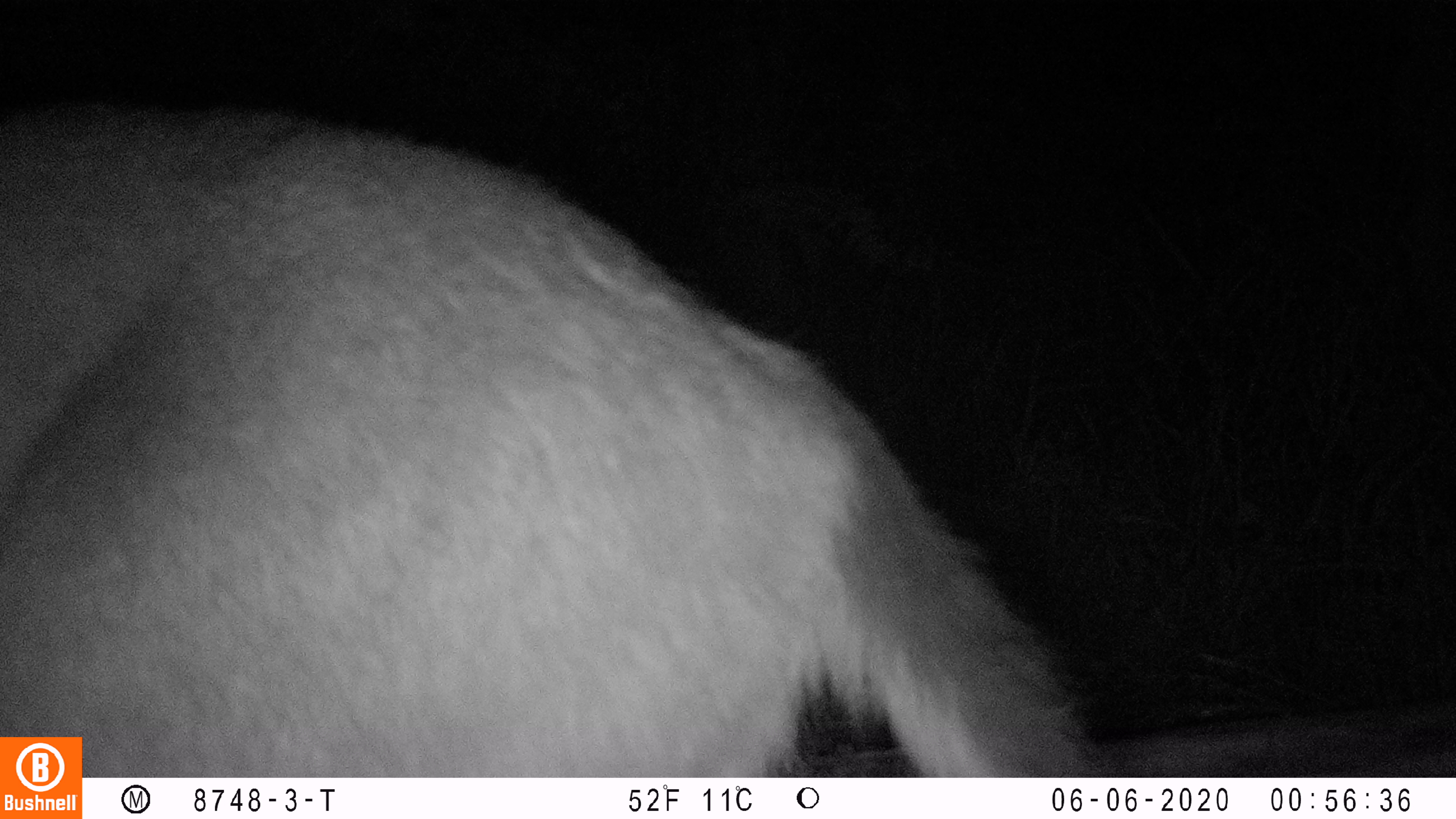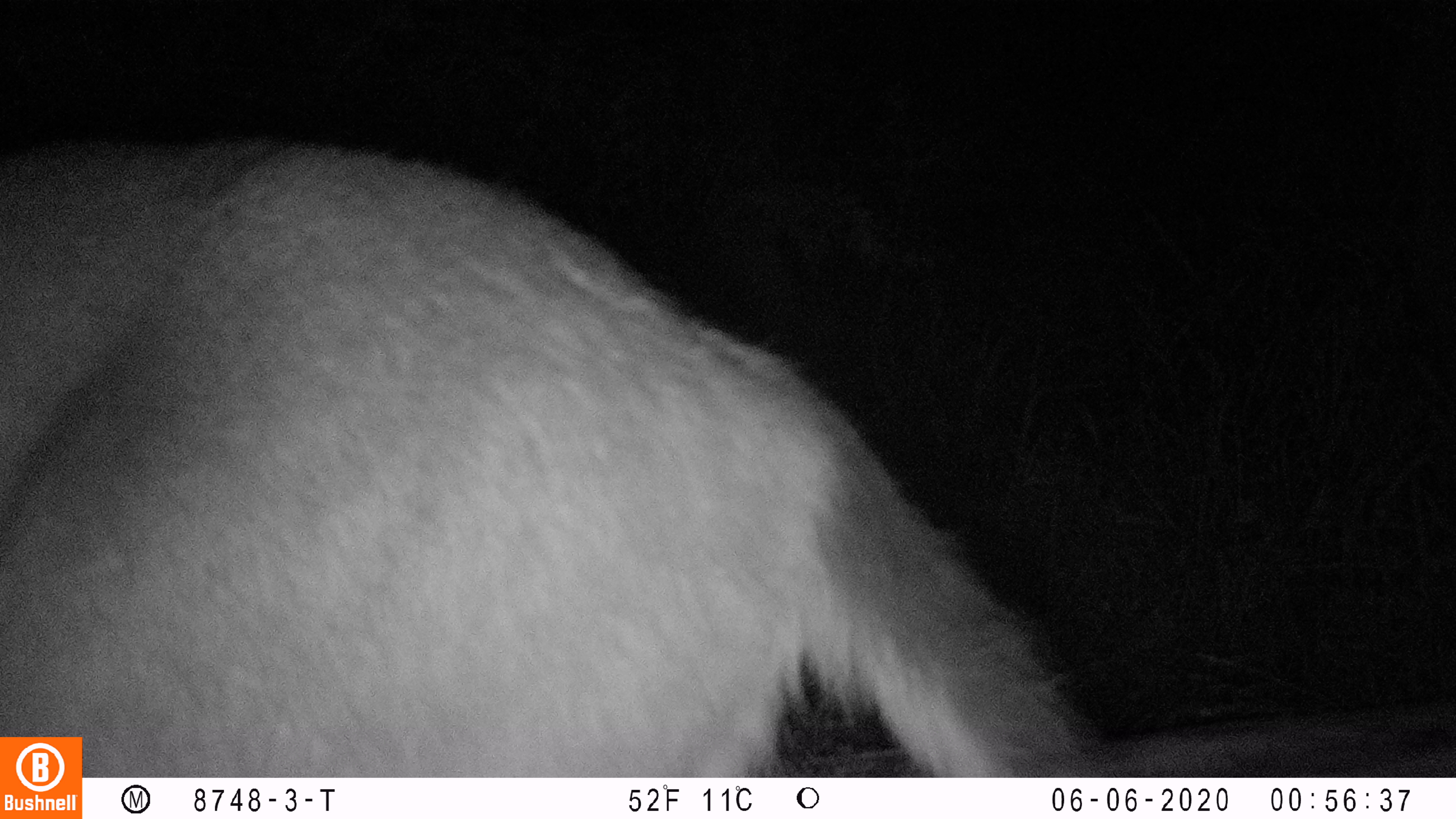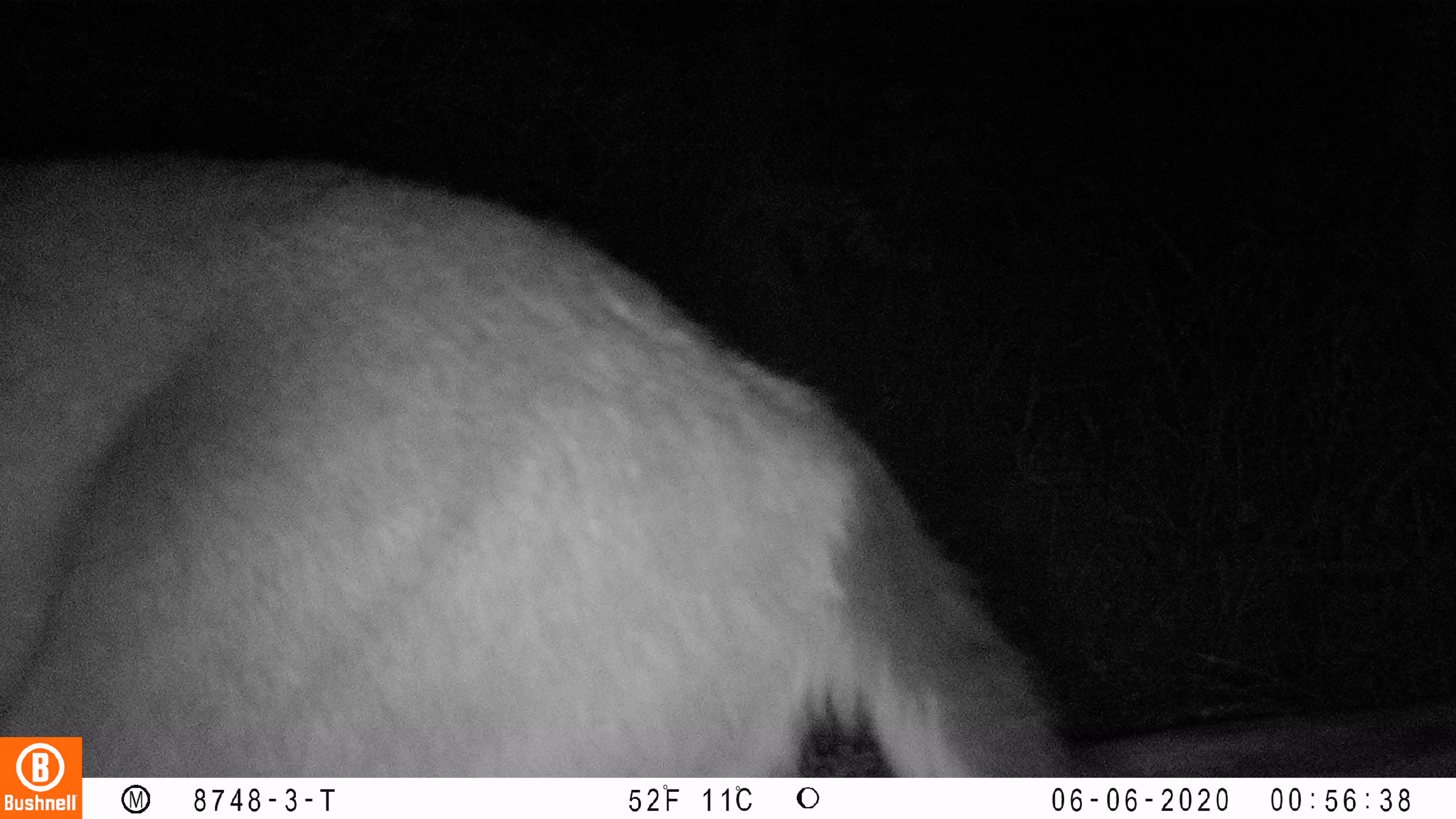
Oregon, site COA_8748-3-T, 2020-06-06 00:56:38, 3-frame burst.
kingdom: Animalia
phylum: Chordata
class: Mammalia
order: Artiodactyla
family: Cervidae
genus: Odocoileus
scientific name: Odocoileus hemionus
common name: black-tailed deer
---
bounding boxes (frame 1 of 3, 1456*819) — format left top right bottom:
black-tailed deer: 93 90 1102 768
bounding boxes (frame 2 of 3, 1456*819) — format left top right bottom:
black-tailed deer: 99 120 1091 776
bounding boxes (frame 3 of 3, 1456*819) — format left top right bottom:
black-tailed deer: 93 135 1073 772